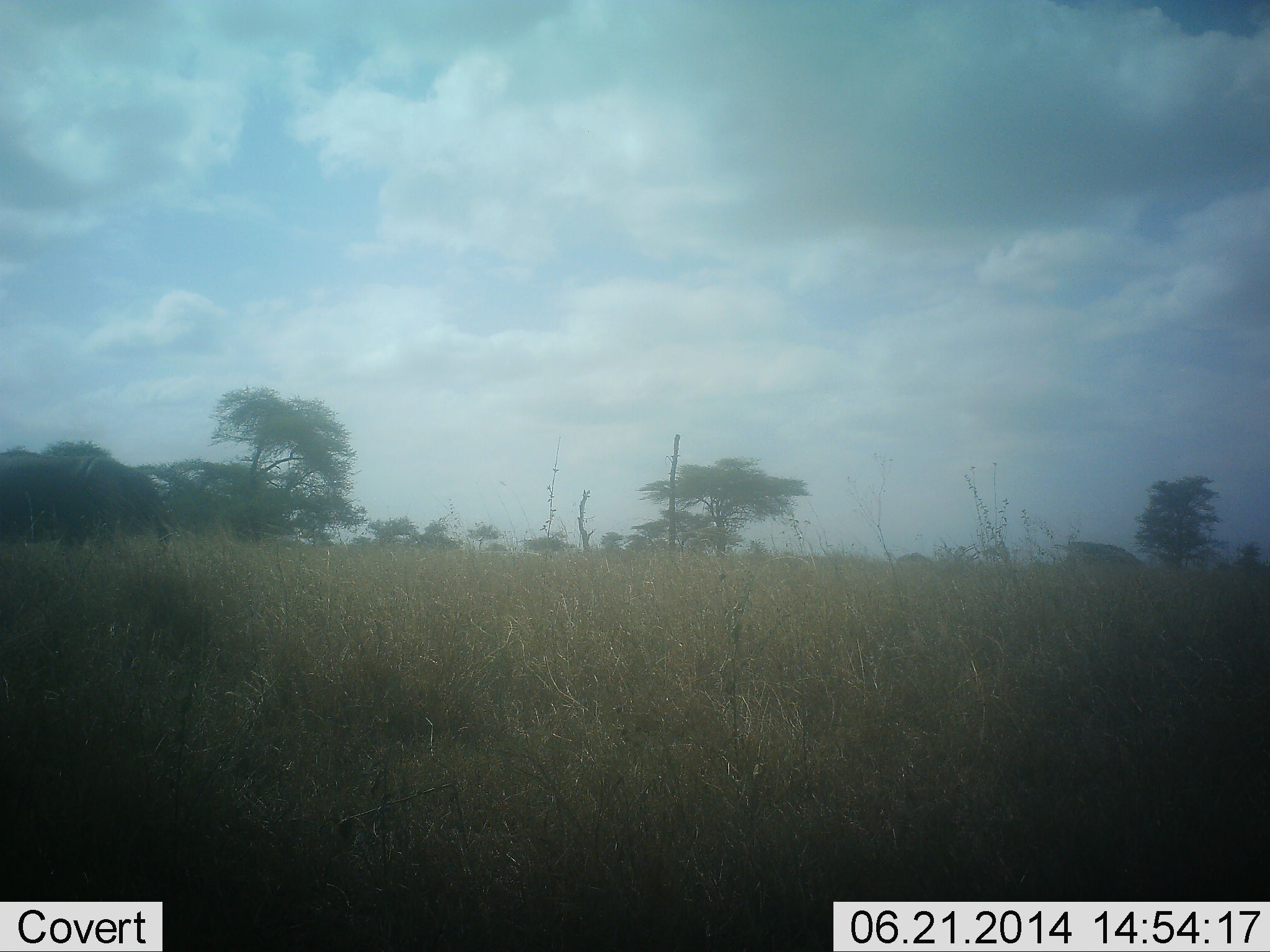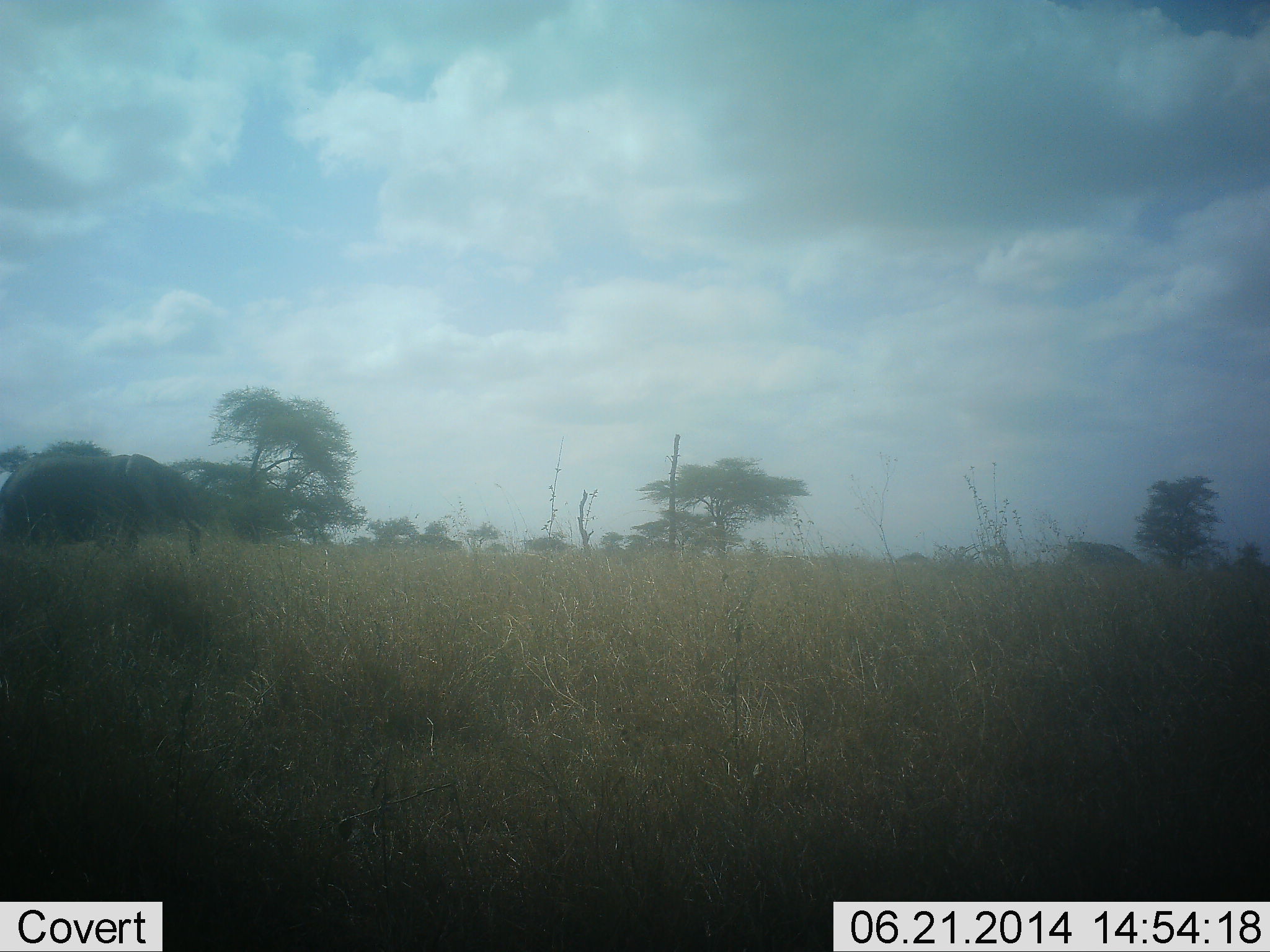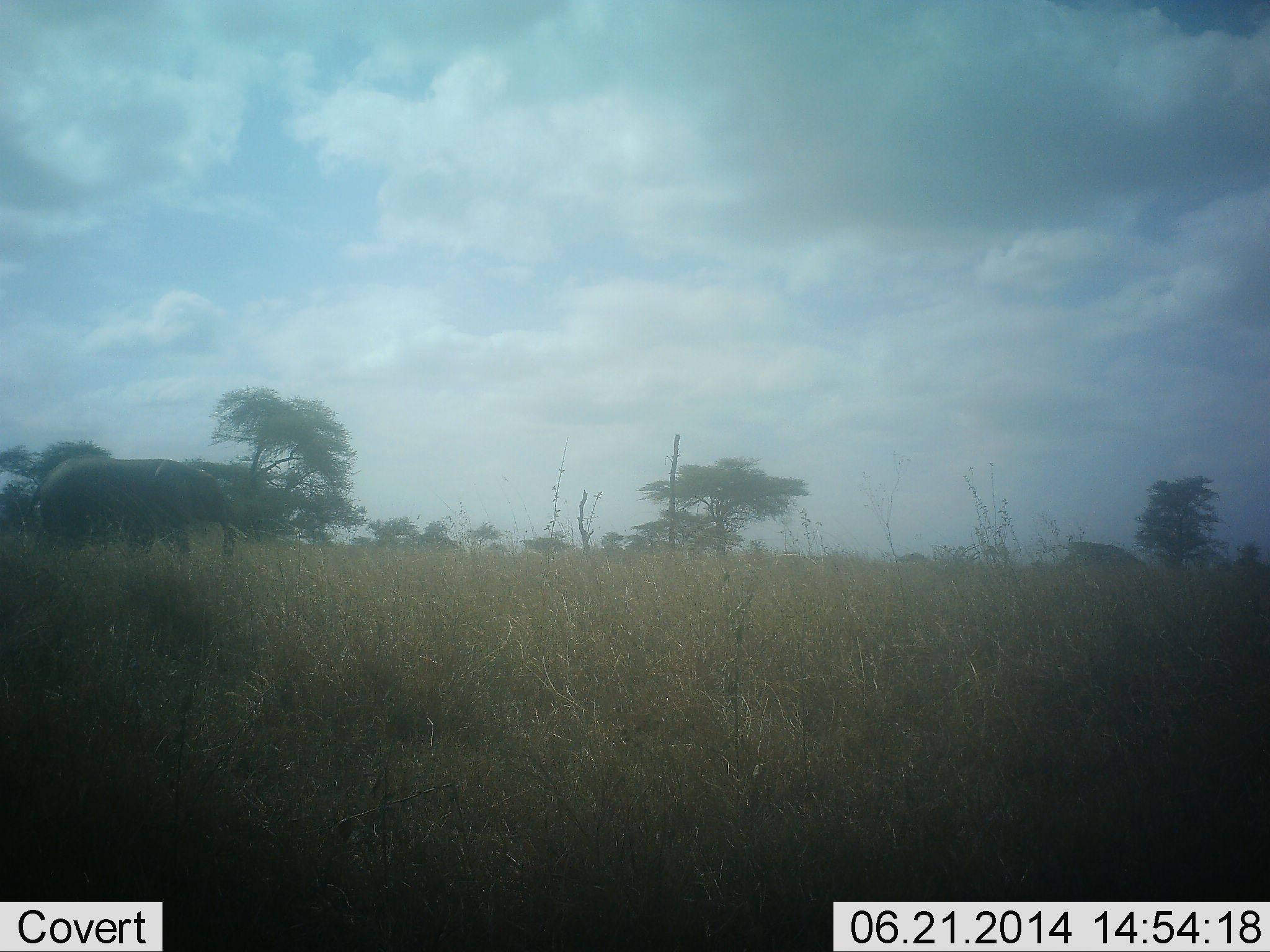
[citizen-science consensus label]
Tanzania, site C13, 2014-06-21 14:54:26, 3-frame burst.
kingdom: Animalia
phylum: Chordata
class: Mammalia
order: Proboscidea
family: Elephantidae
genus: Loxodonta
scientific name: Loxodonta africana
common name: african bush elephant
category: elephant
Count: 1.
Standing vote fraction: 0%.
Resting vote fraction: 0%.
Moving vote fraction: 100%.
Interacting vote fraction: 0%.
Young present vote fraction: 0%.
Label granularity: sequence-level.